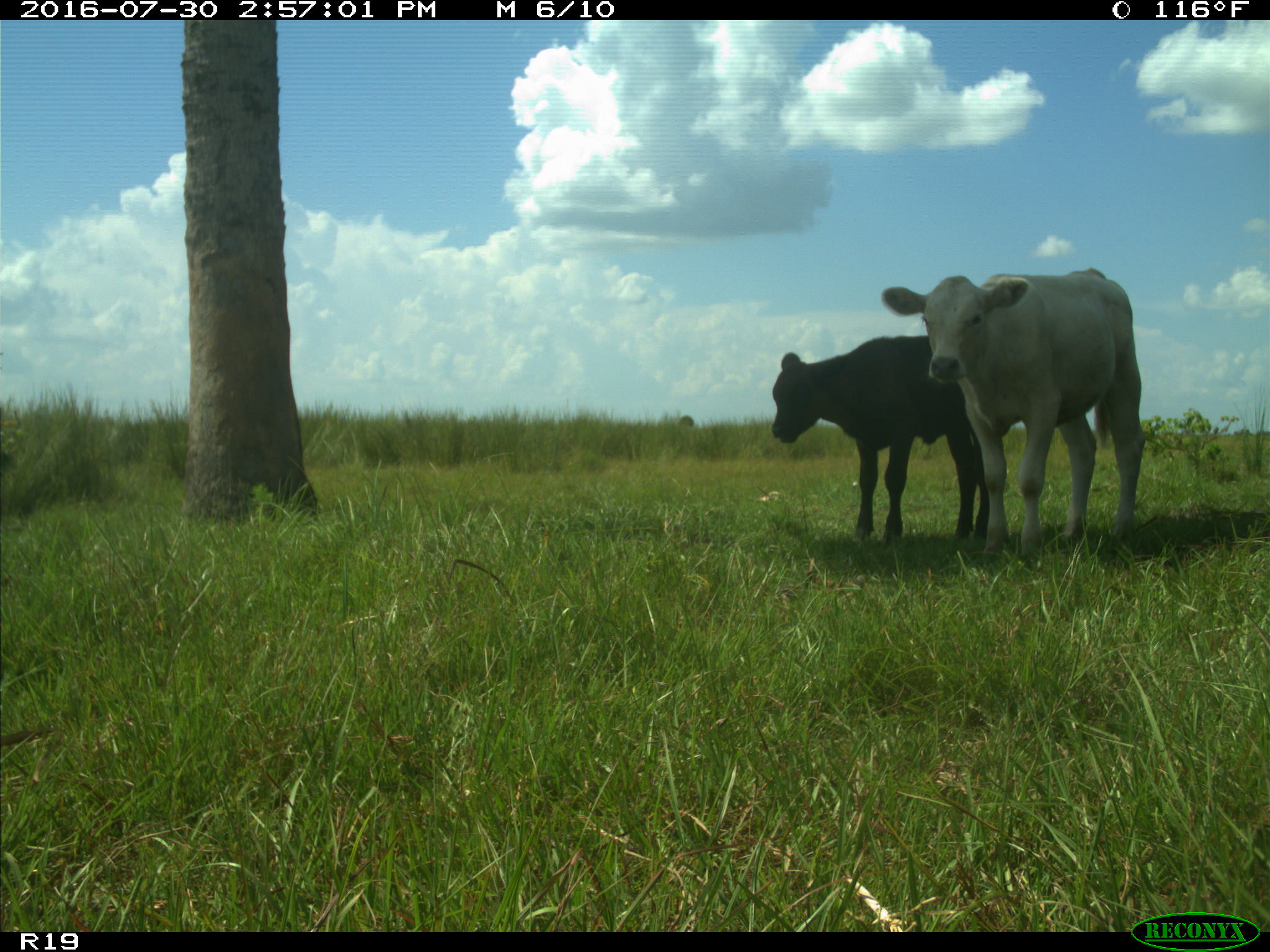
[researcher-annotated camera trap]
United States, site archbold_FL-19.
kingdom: Animalia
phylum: Chordata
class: Mammalia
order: Artiodactyla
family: Bovidae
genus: Bos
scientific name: Bos taurus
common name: domestic cow